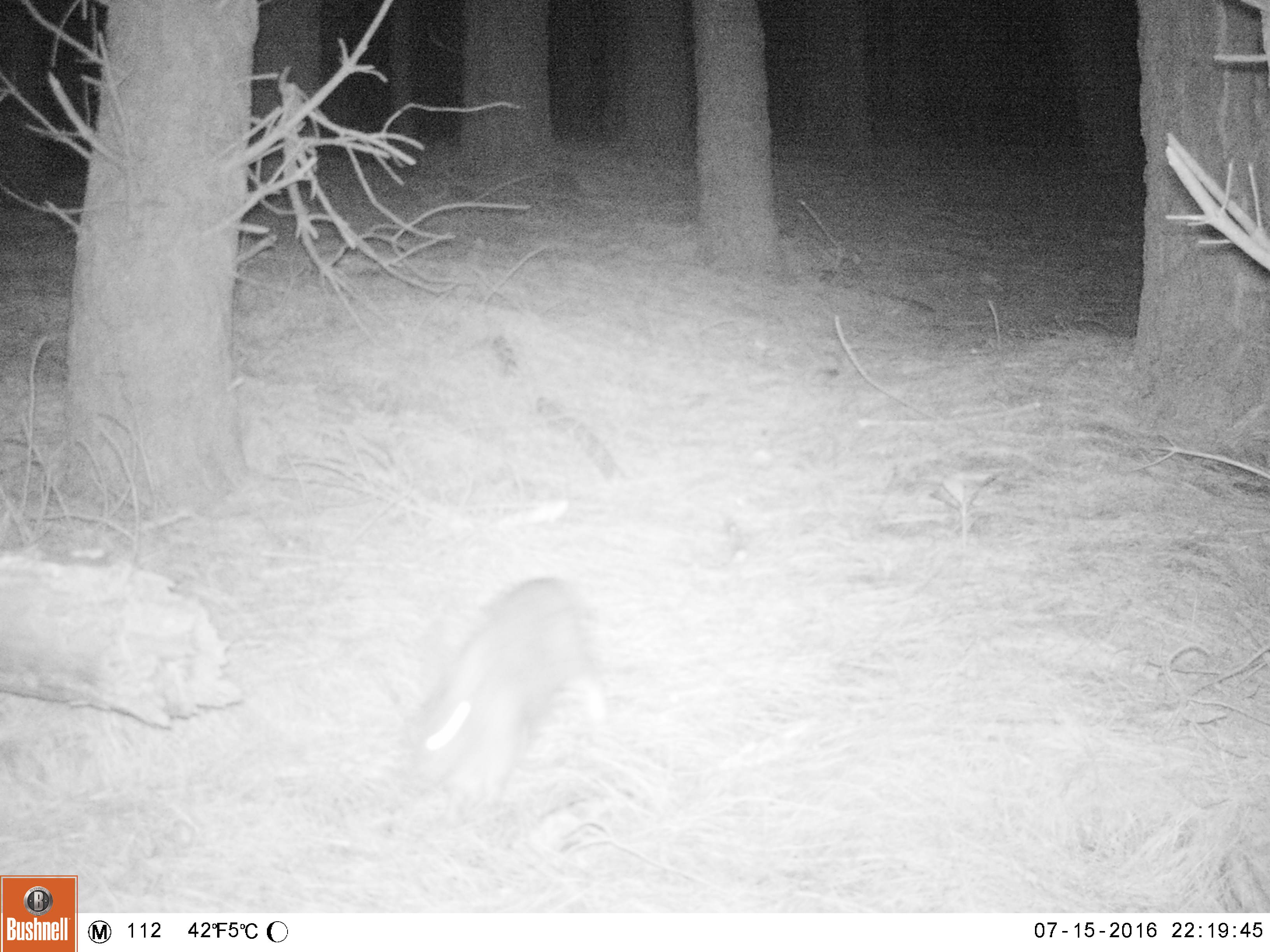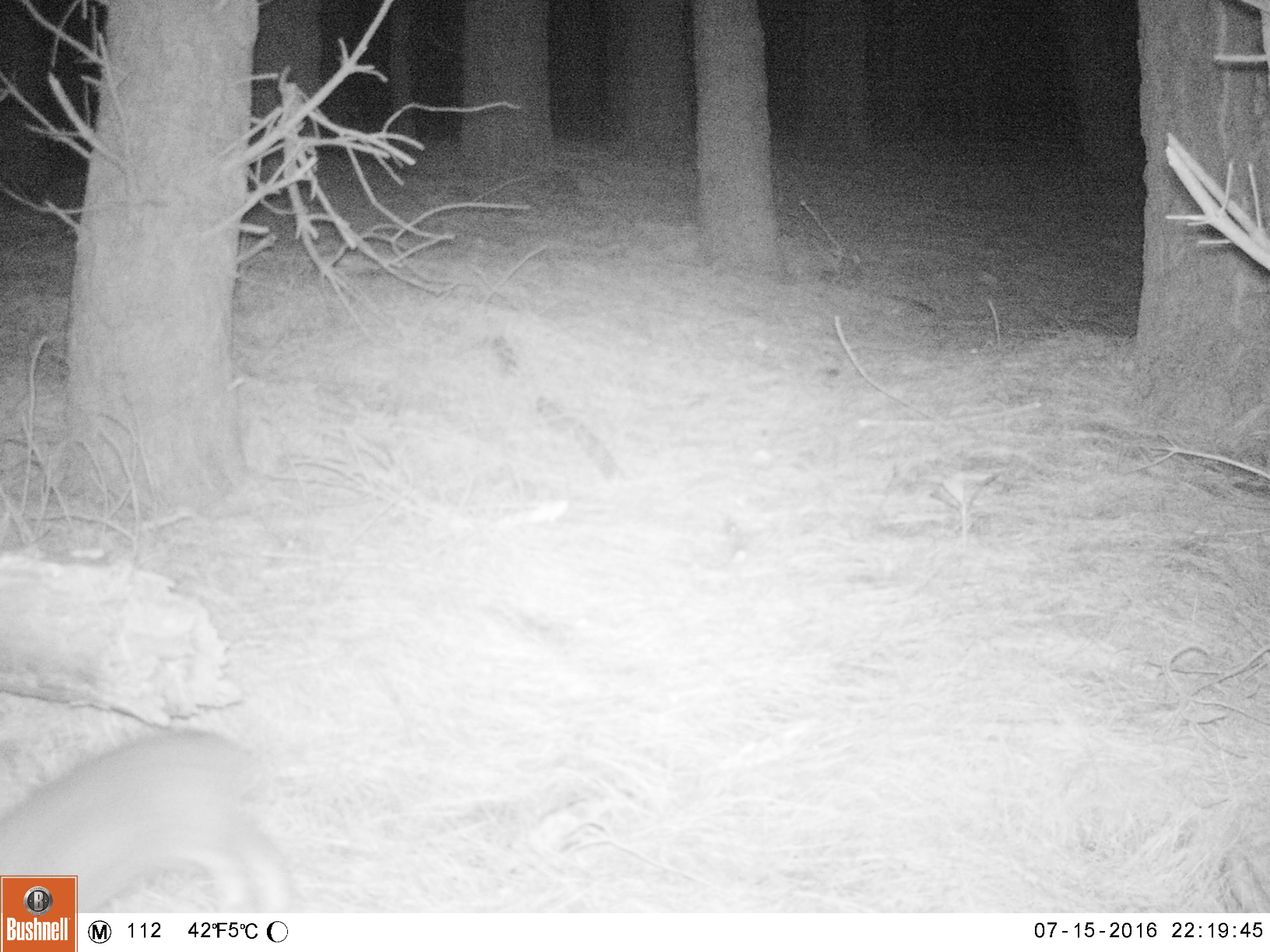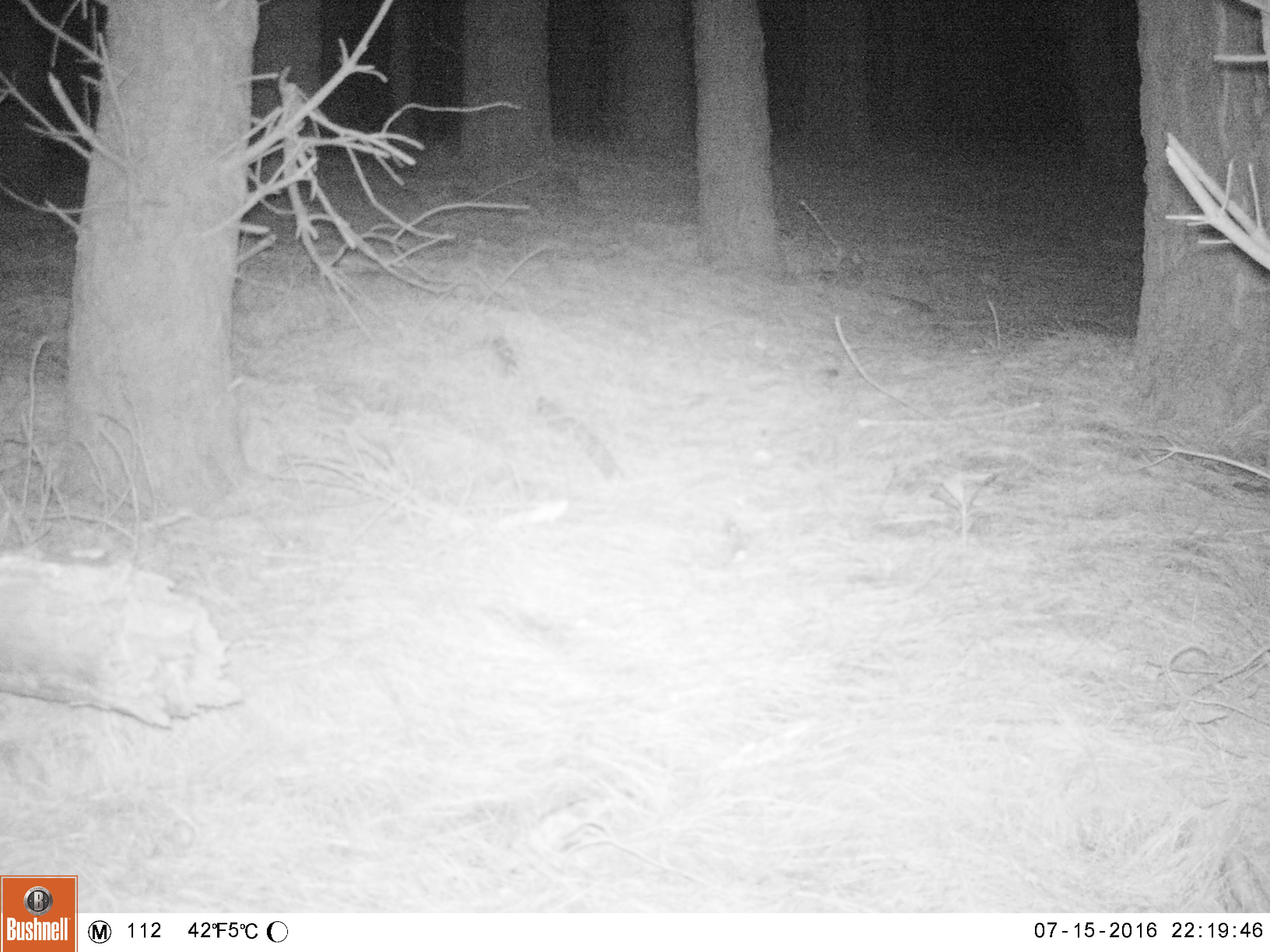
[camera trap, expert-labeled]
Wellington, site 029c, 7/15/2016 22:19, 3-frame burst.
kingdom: Animalia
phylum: Chordata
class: Mammalia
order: Lagomorpha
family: Leporidae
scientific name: Leporidae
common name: rabbit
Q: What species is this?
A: Rabbit (Leporidae).